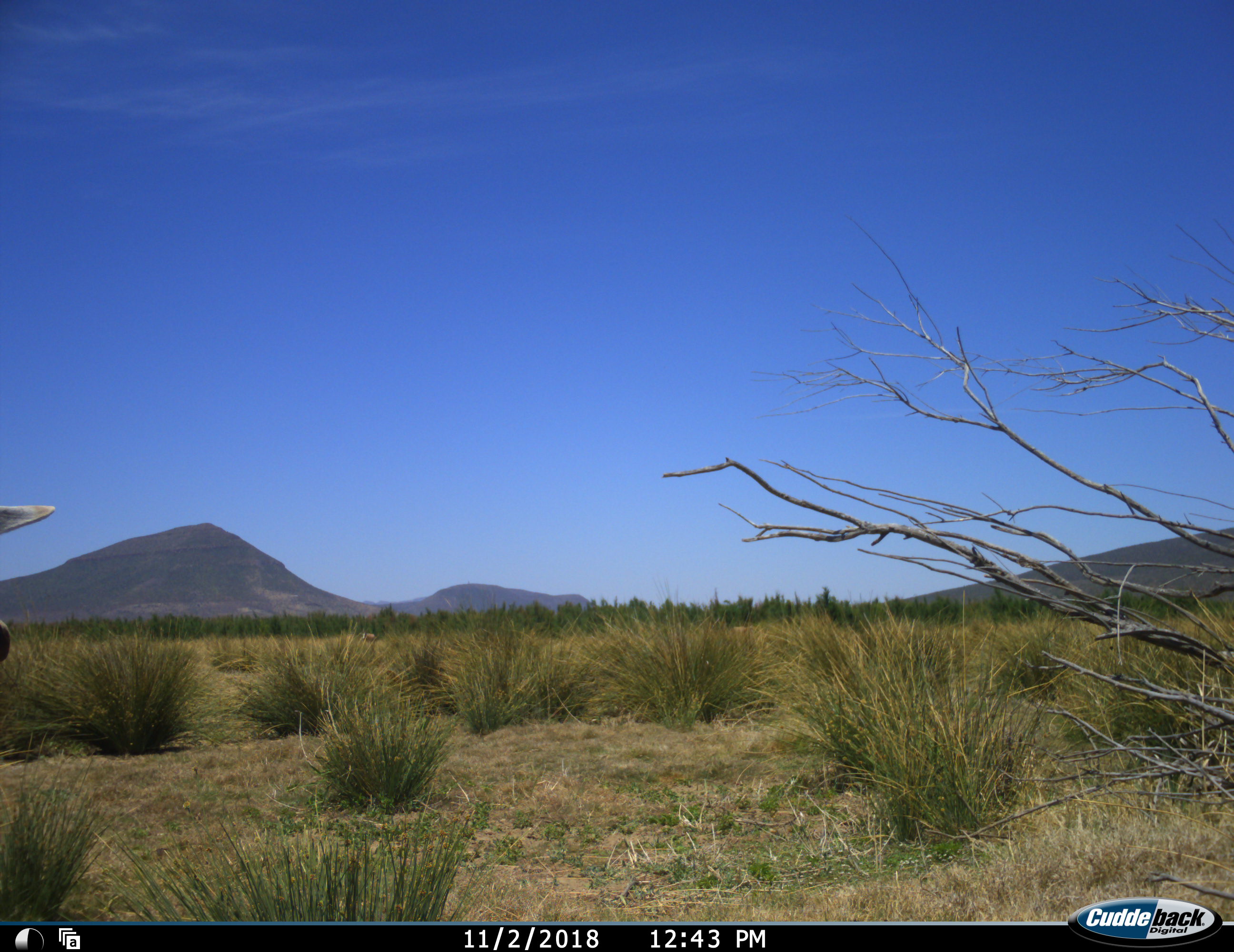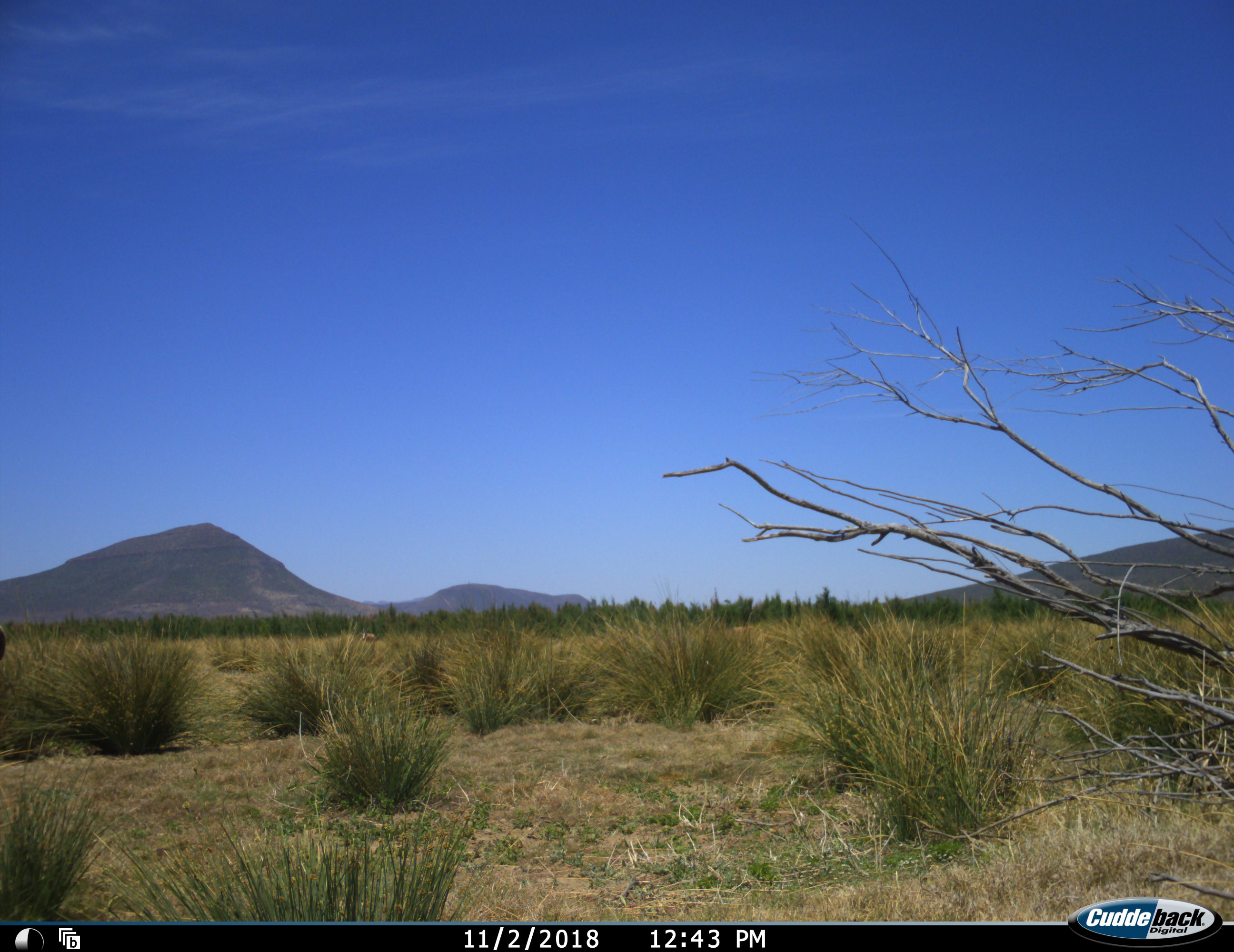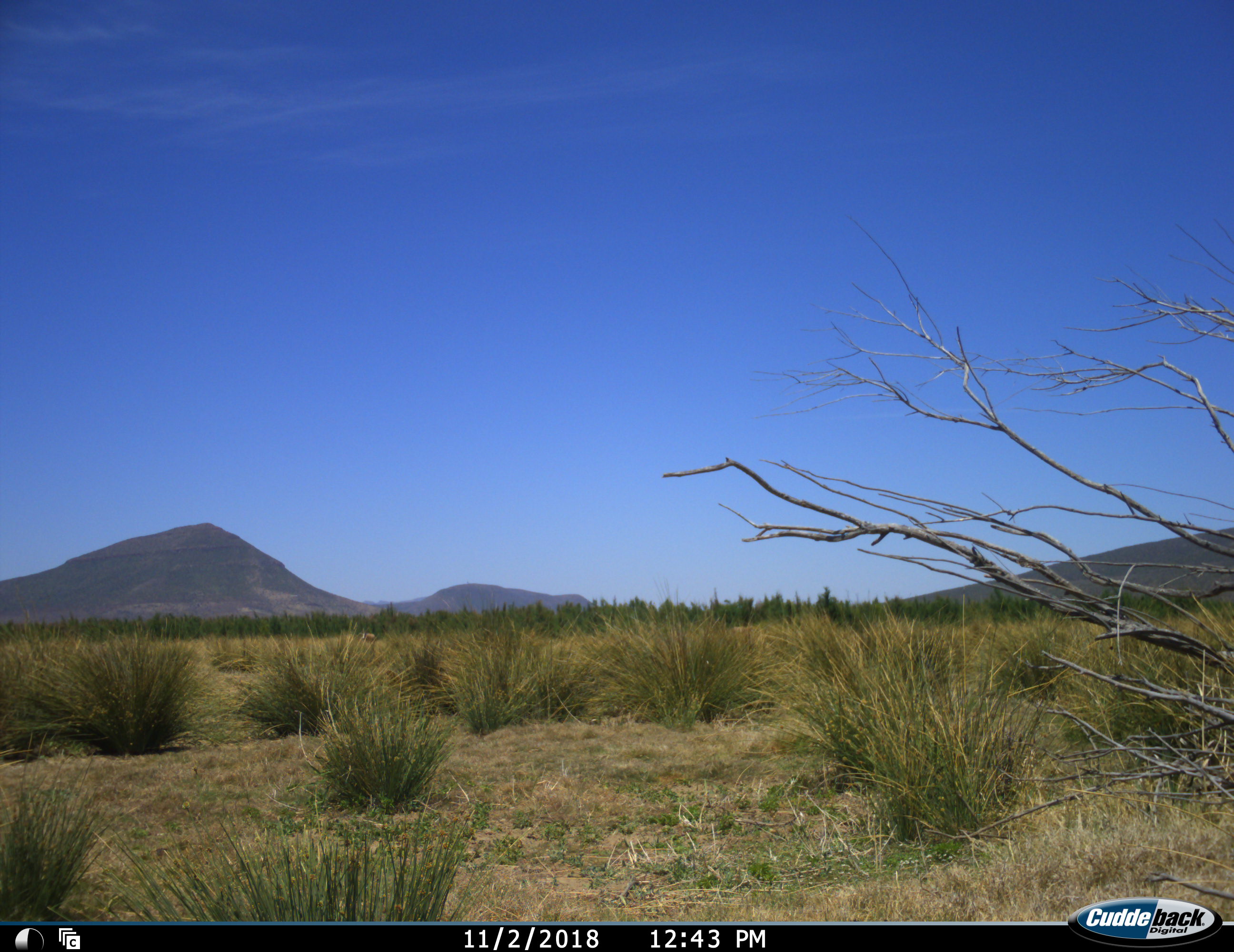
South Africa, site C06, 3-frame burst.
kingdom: Animalia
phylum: Chordata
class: Mammalia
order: Artiodactyla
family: Bovidae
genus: Oryx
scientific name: Oryx gazella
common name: gemsbok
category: gemsbokoryx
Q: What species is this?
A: Gemsbokoryx (gemsbok) (Oryx gazella).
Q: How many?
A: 2.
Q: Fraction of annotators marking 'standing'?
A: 100%.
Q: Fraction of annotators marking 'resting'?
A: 0%.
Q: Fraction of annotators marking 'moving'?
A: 0%.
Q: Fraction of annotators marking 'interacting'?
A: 0%.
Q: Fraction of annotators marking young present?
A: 0%.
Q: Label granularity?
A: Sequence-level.